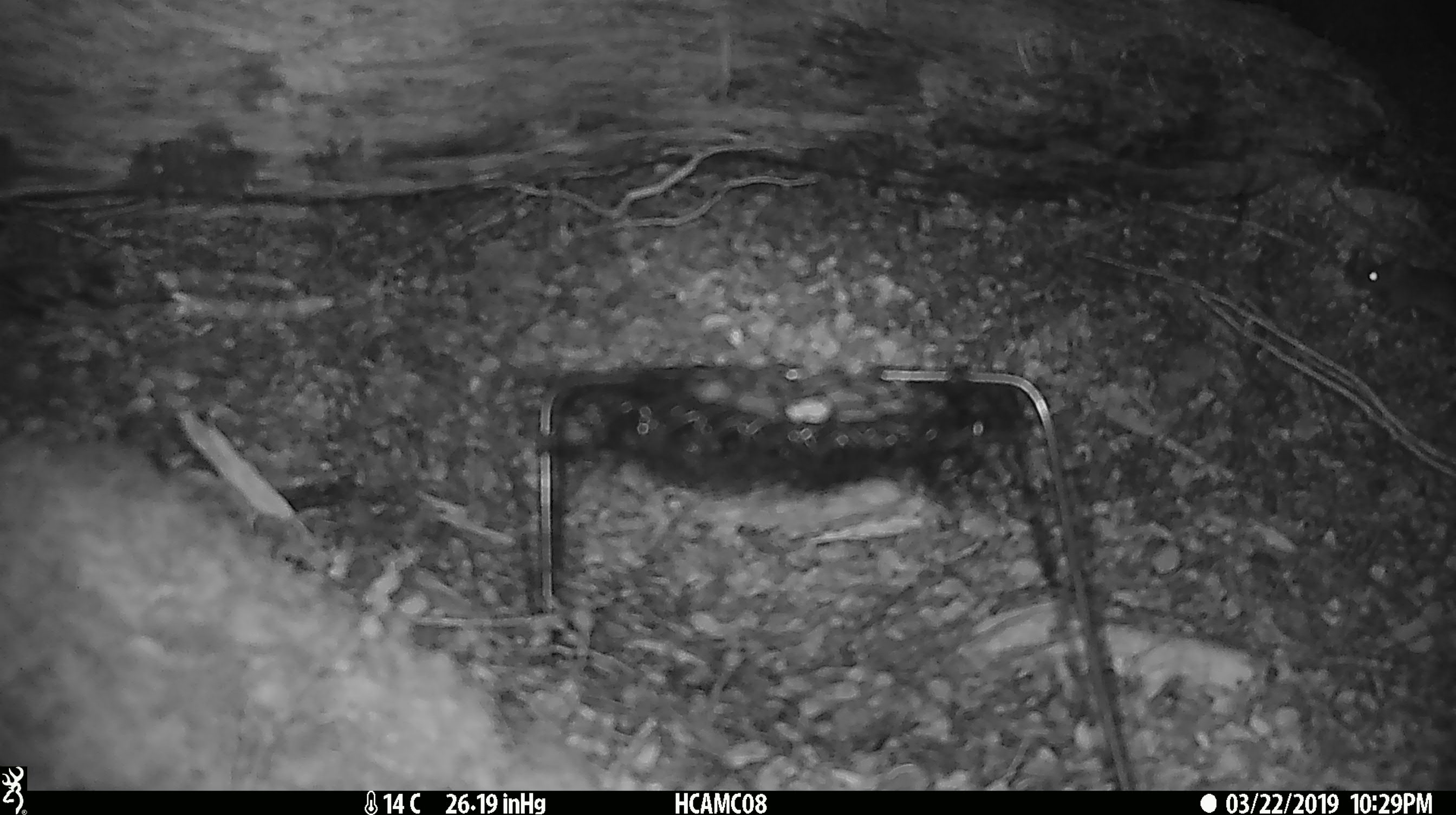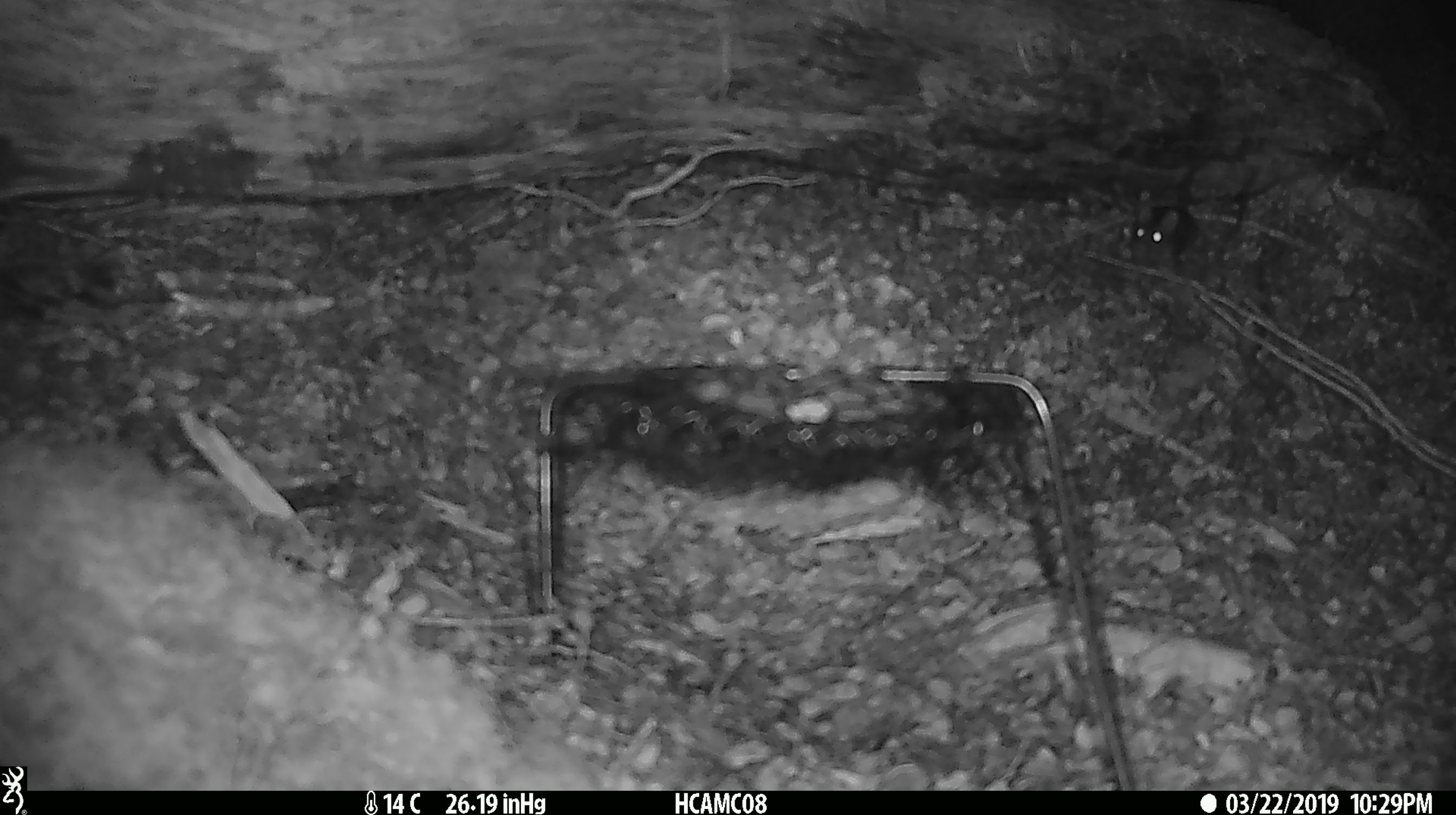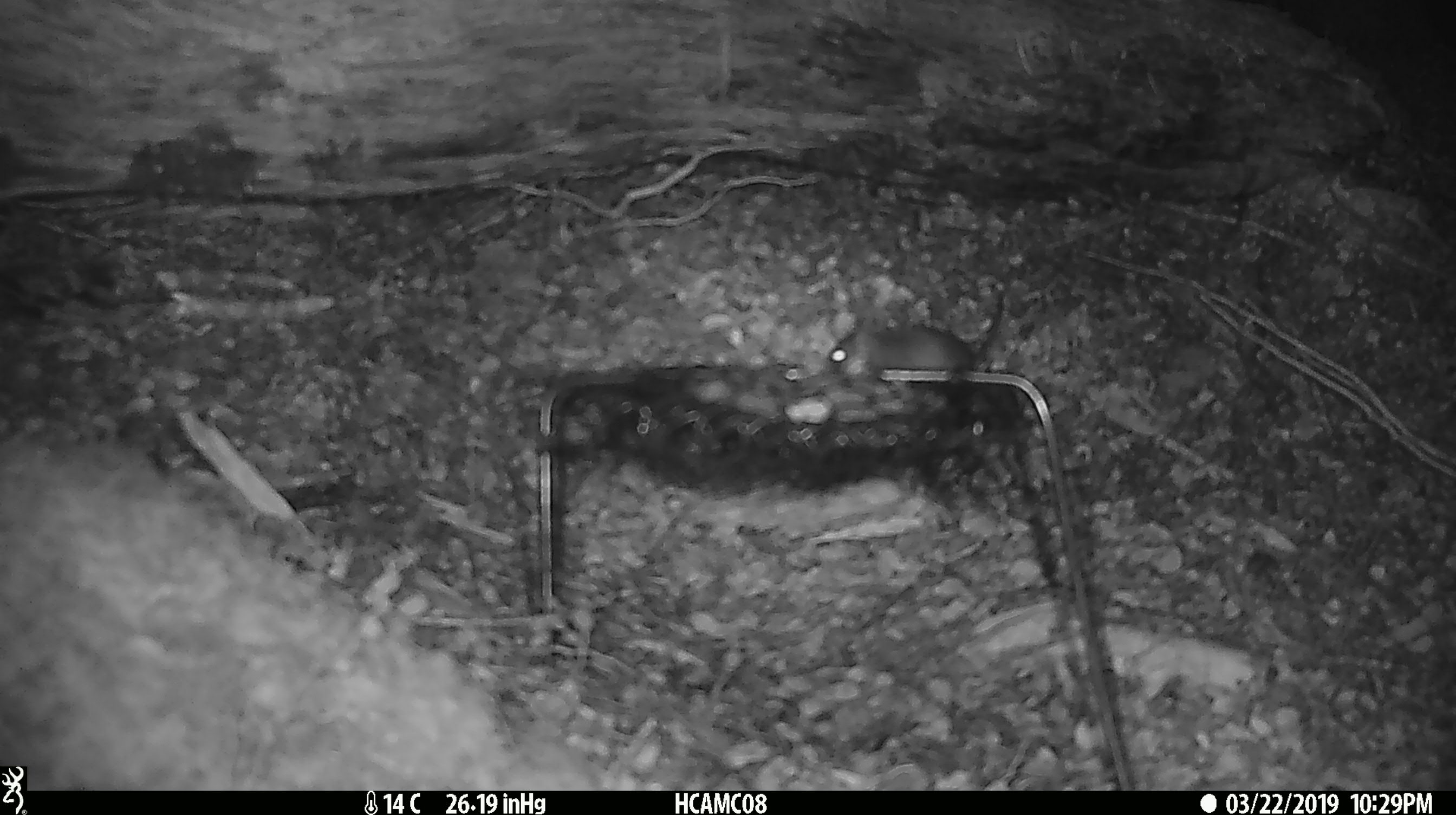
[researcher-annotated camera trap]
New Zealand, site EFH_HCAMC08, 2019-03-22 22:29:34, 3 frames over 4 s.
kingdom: Animalia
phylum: Chordata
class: Mammalia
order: Rodentia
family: Muridae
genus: Mus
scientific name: Mus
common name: mouse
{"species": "mouse (Mus)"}